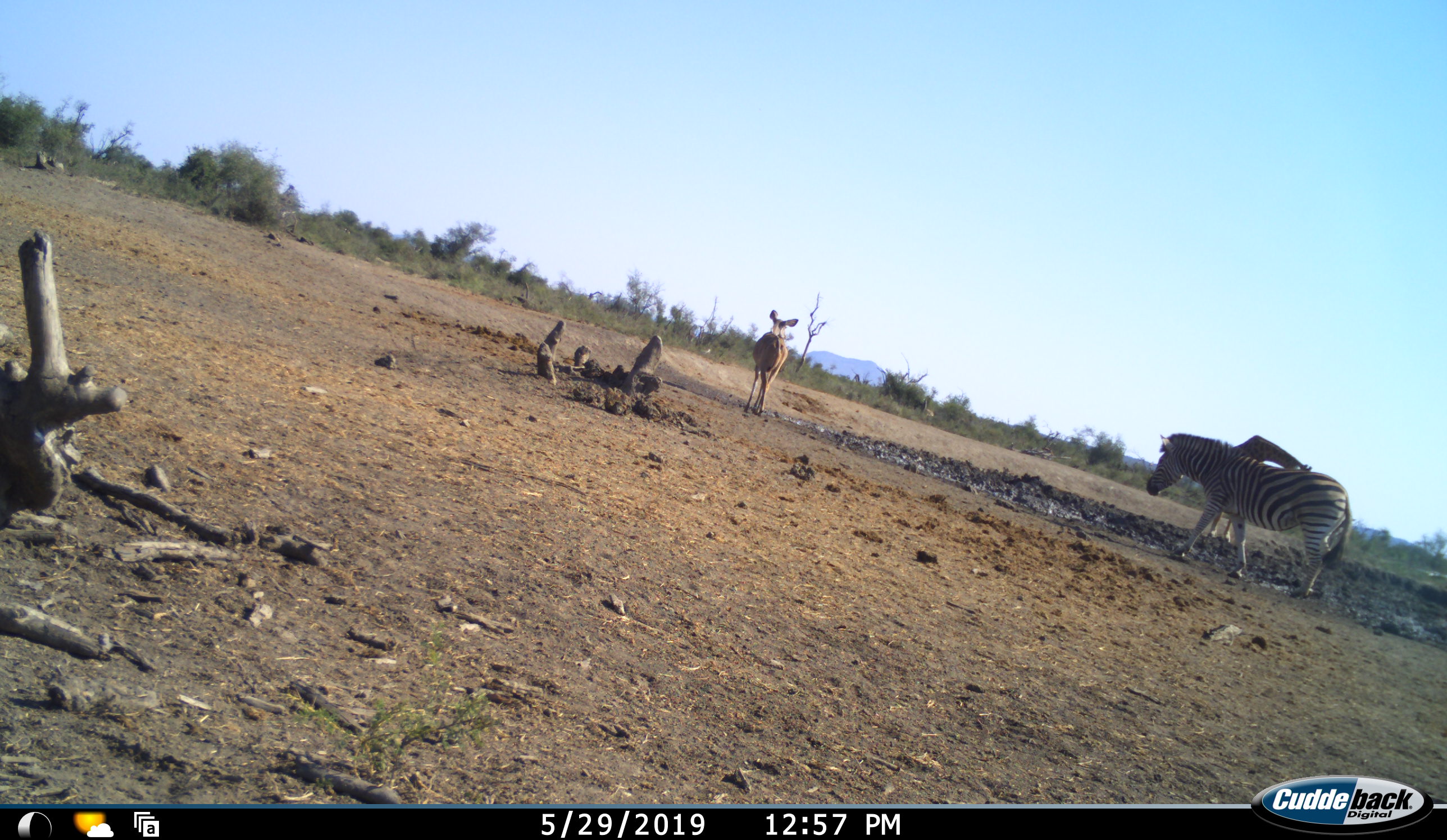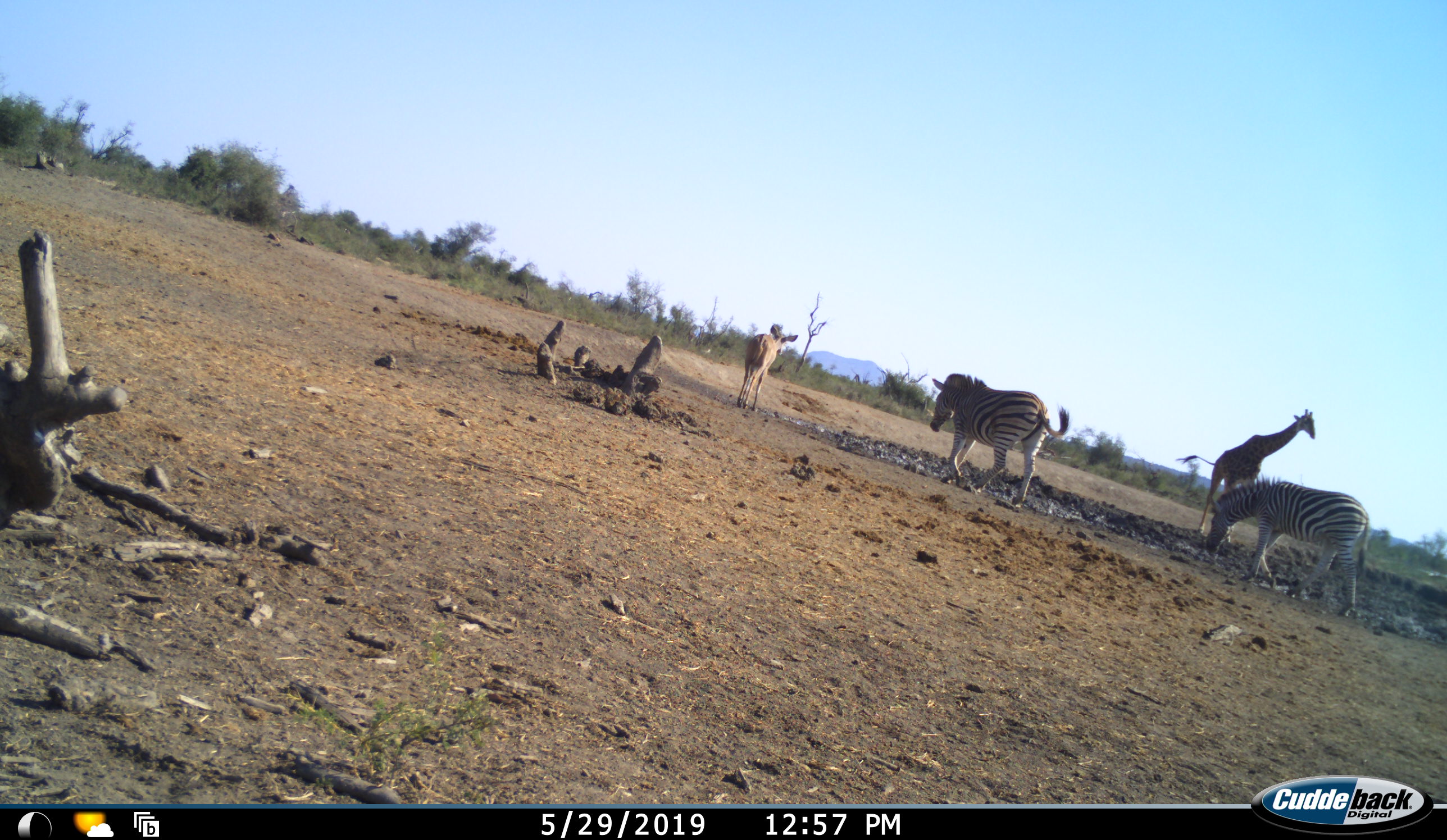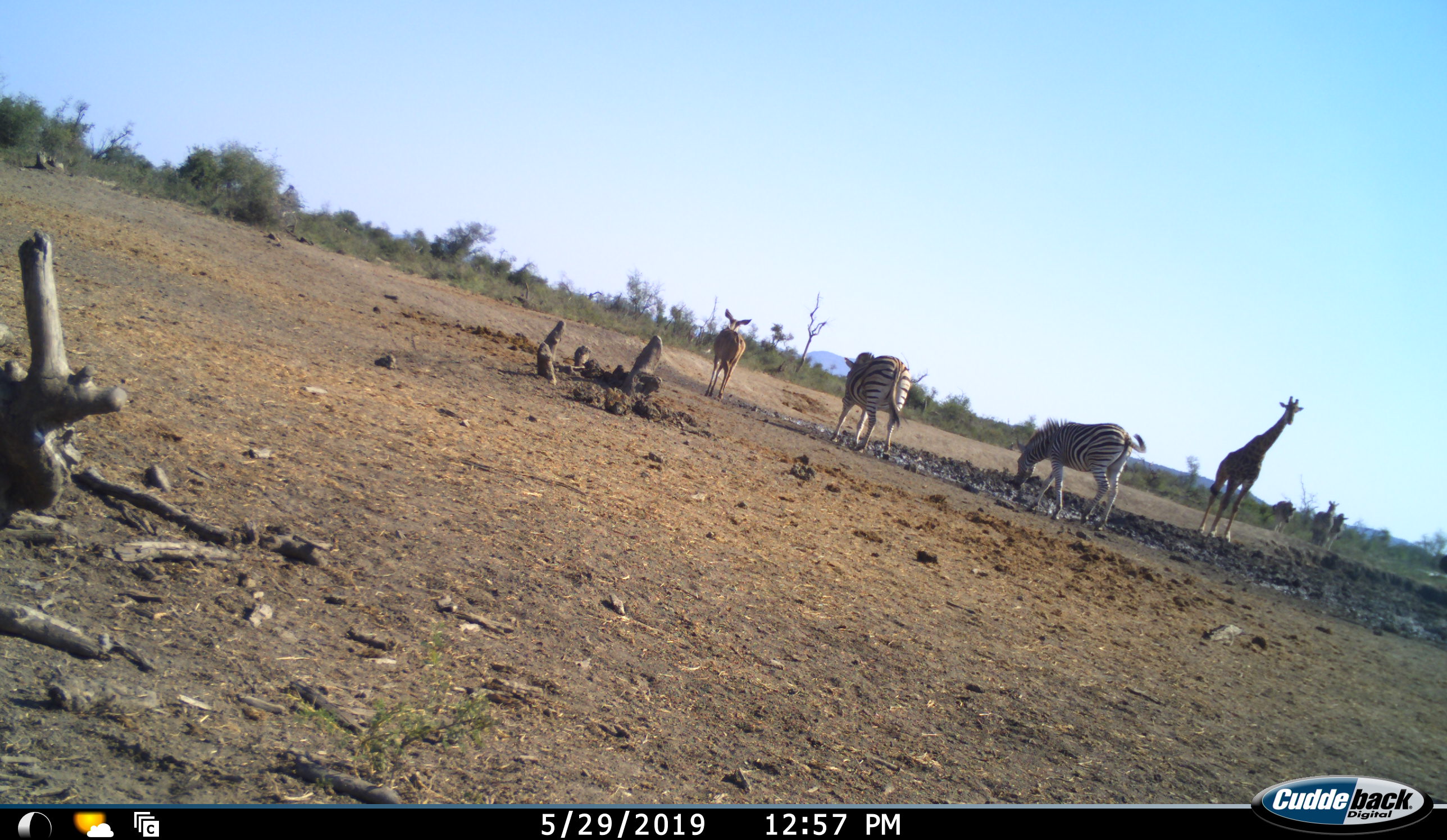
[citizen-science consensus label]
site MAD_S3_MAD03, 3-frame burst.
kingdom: Animalia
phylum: Chordata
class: Mammalia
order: Artiodactyla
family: Giraffidae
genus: Giraffa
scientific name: Giraffa camelopardalis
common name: giraffe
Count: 1.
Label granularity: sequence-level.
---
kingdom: Animalia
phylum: Chordata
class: Mammalia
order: Artiodactyla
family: Bovidae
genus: Tragelaphus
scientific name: Tragelaphus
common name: kudu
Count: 1.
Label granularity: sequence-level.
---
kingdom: Animalia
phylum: Chordata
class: Mammalia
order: Perissodactyla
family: Equidae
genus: Equus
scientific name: Equus quagga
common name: plains zebra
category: zebraplains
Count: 4.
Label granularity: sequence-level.